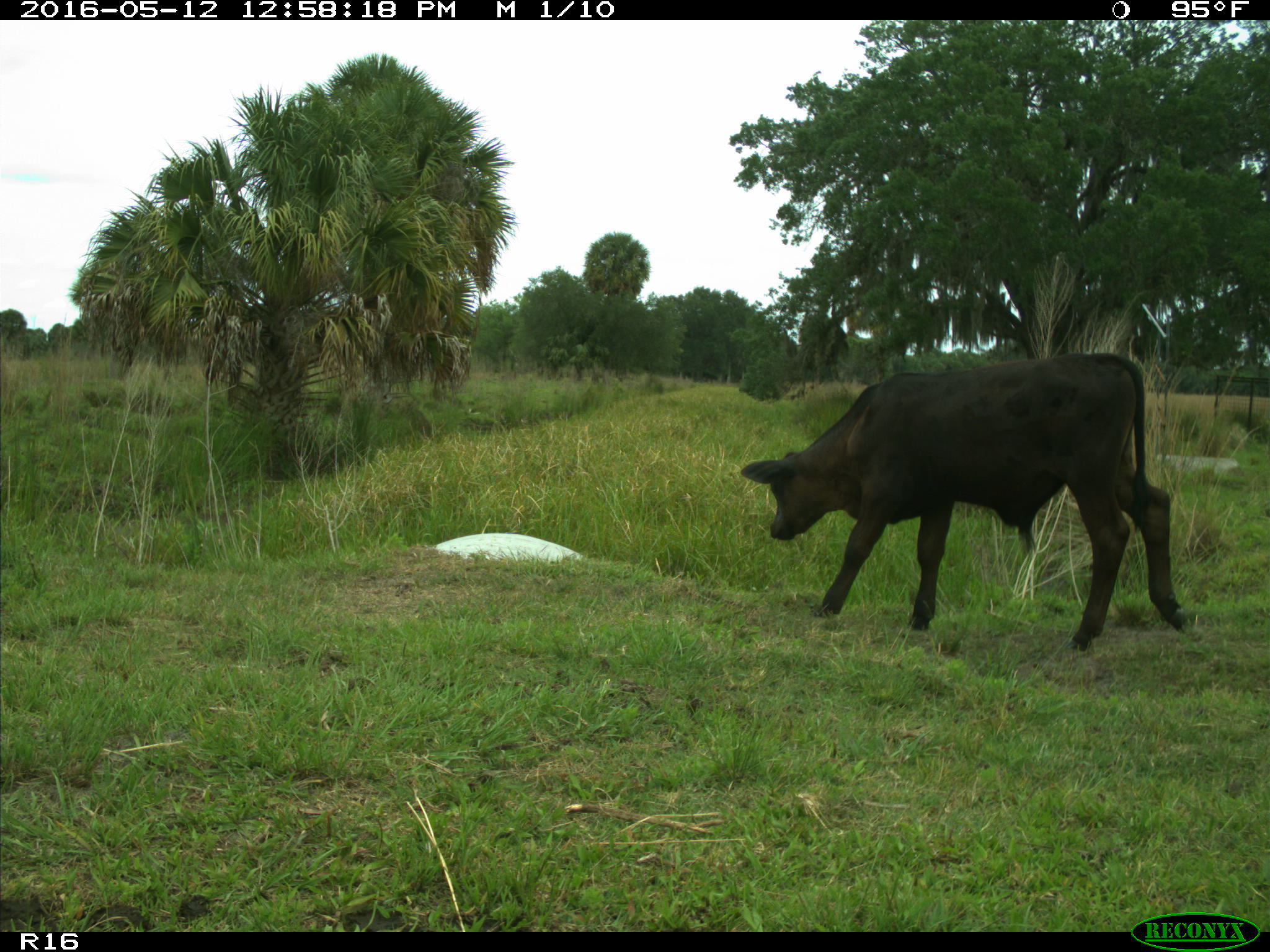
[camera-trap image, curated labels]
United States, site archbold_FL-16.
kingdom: Animalia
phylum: Chordata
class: Mammalia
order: Artiodactyla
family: Bovidae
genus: Bos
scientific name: Bos taurus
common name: domestic cow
Bos taurus (domestic cow).